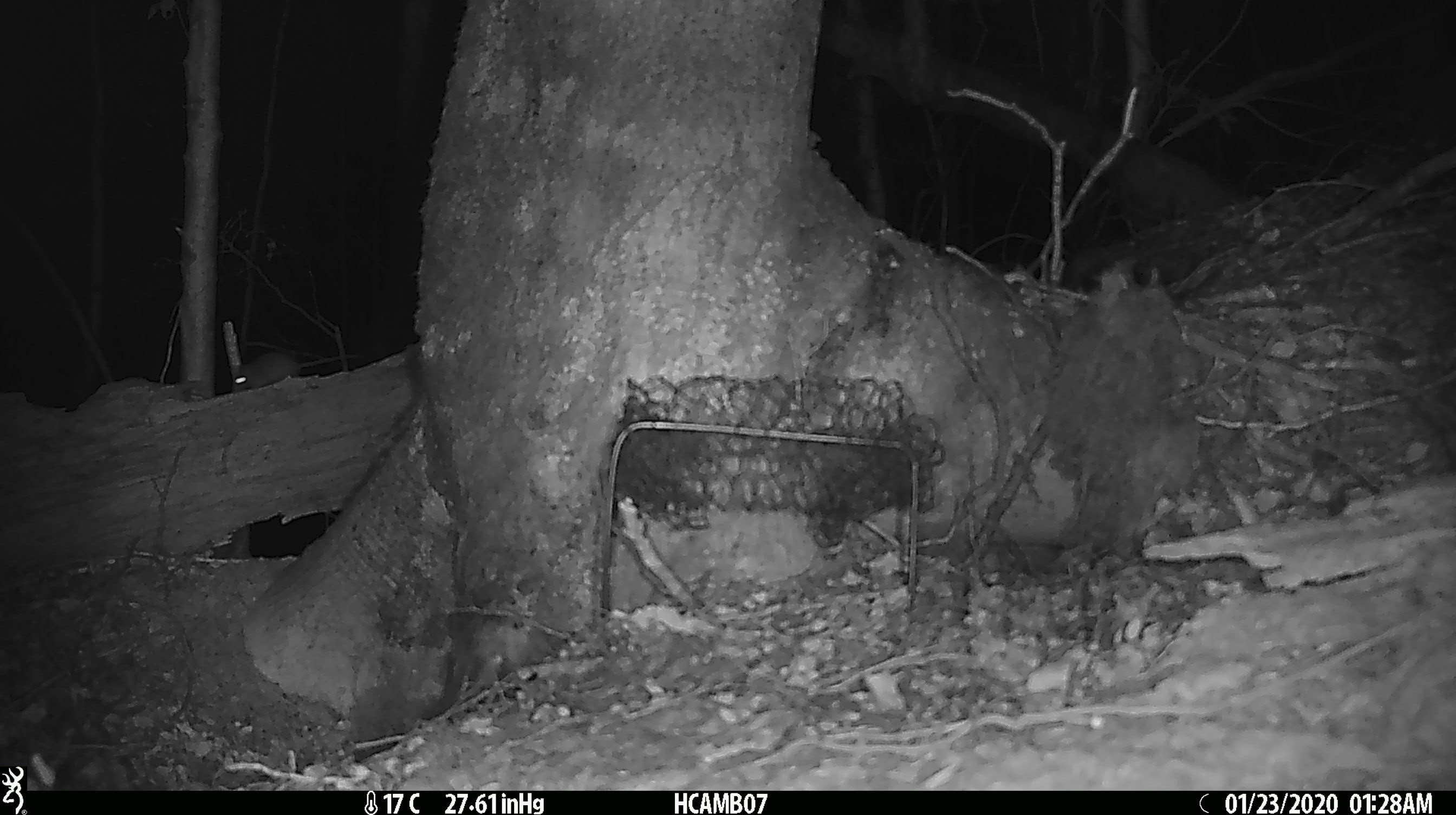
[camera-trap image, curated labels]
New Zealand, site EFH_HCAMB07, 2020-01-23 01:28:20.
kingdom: Animalia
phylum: Chordata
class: Mammalia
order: Rodentia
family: Muridae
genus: Mus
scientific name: Mus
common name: mouse